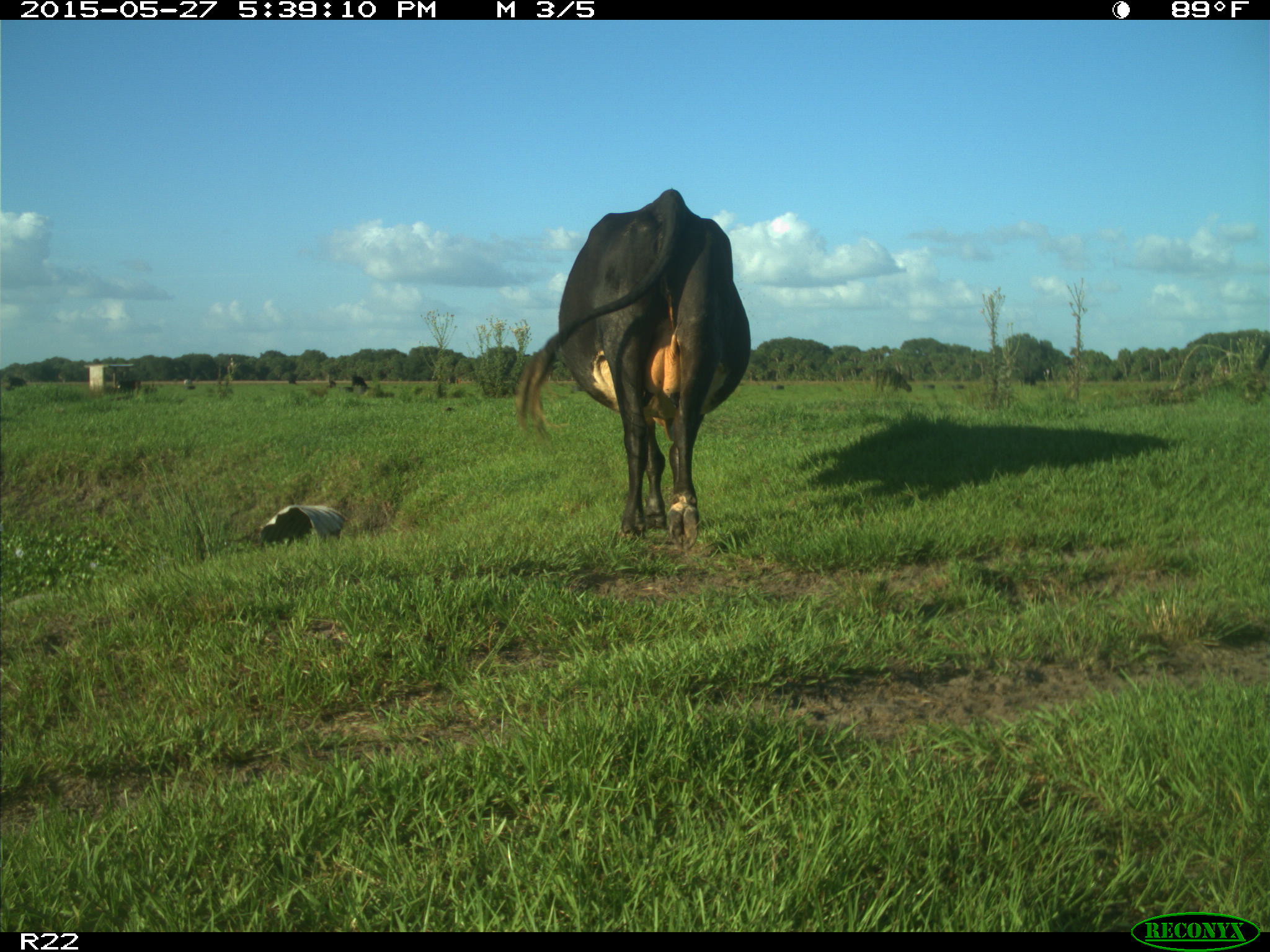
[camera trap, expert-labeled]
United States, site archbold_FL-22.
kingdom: Animalia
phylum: Chordata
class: Mammalia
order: Artiodactyla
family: Bovidae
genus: Bos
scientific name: Bos taurus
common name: domestic cow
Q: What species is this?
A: Bos taurus (domestic cow).